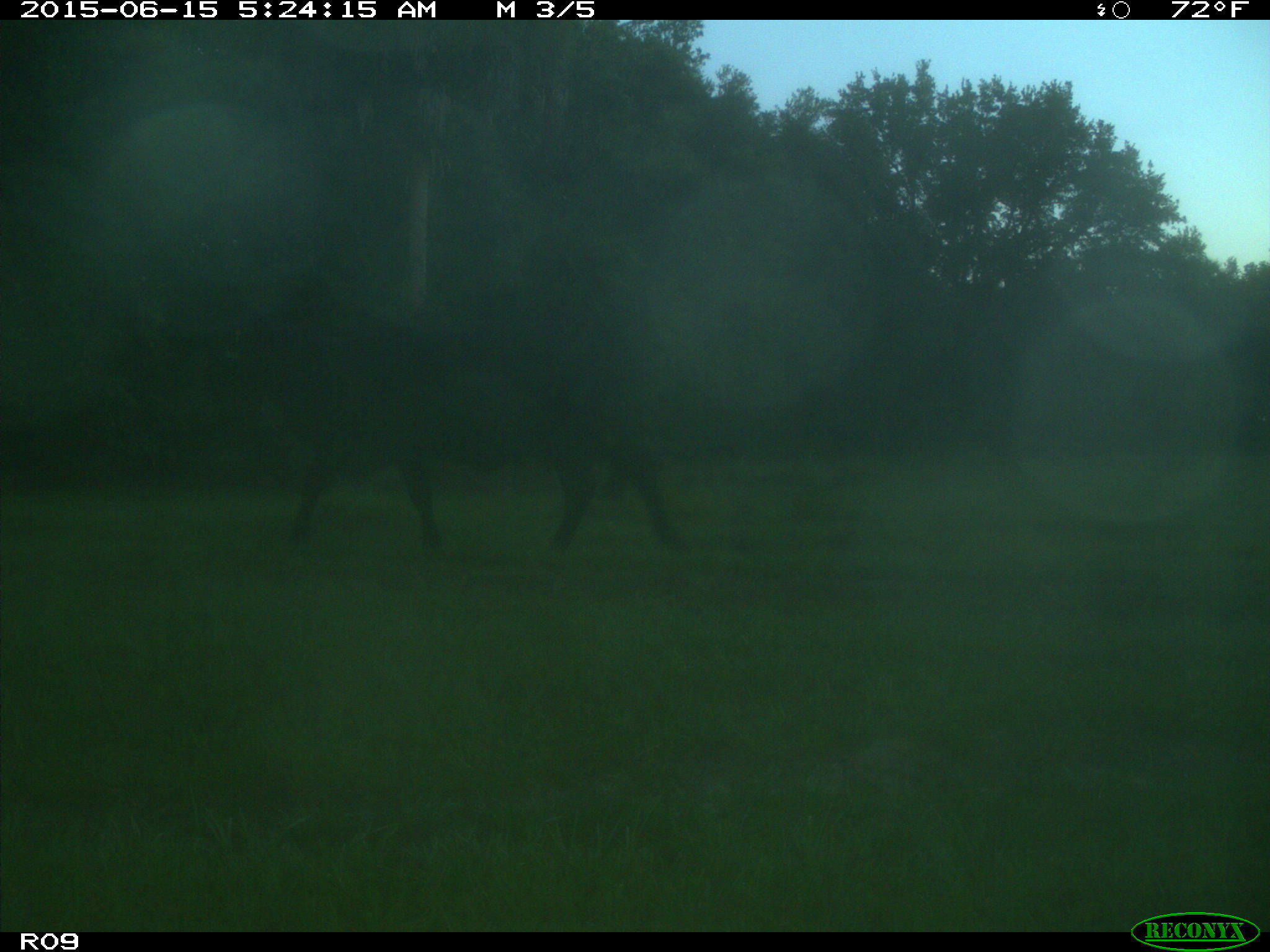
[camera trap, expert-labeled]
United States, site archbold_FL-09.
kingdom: Animalia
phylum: Chordata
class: Mammalia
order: Artiodactyla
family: Bovidae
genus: Bos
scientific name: Bos taurus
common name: domestic cow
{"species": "Bos taurus (domestic cow)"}